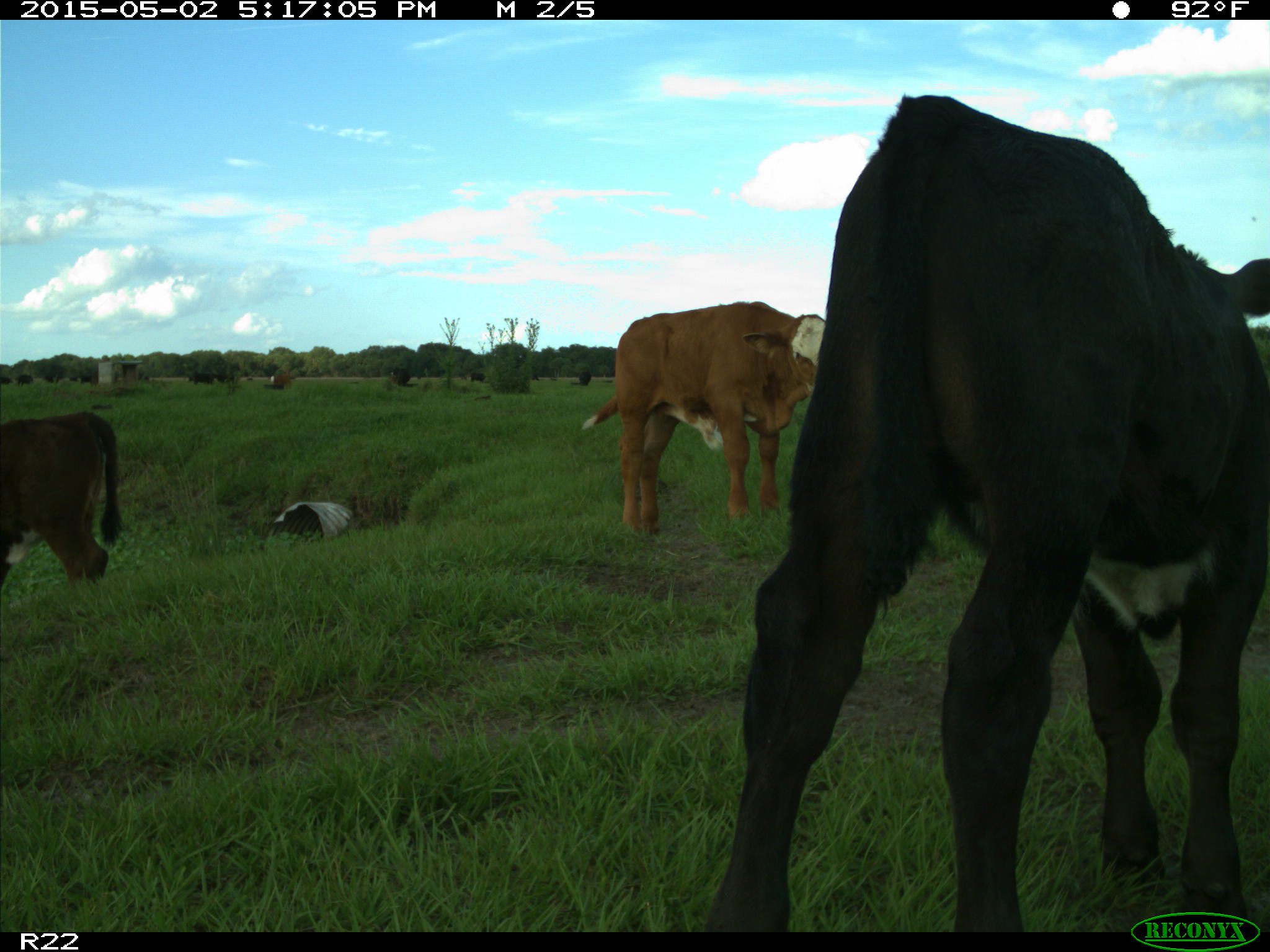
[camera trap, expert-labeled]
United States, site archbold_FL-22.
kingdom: Animalia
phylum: Chordata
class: Mammalia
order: Artiodactyla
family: Bovidae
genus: Bos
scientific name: Bos taurus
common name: domestic cow